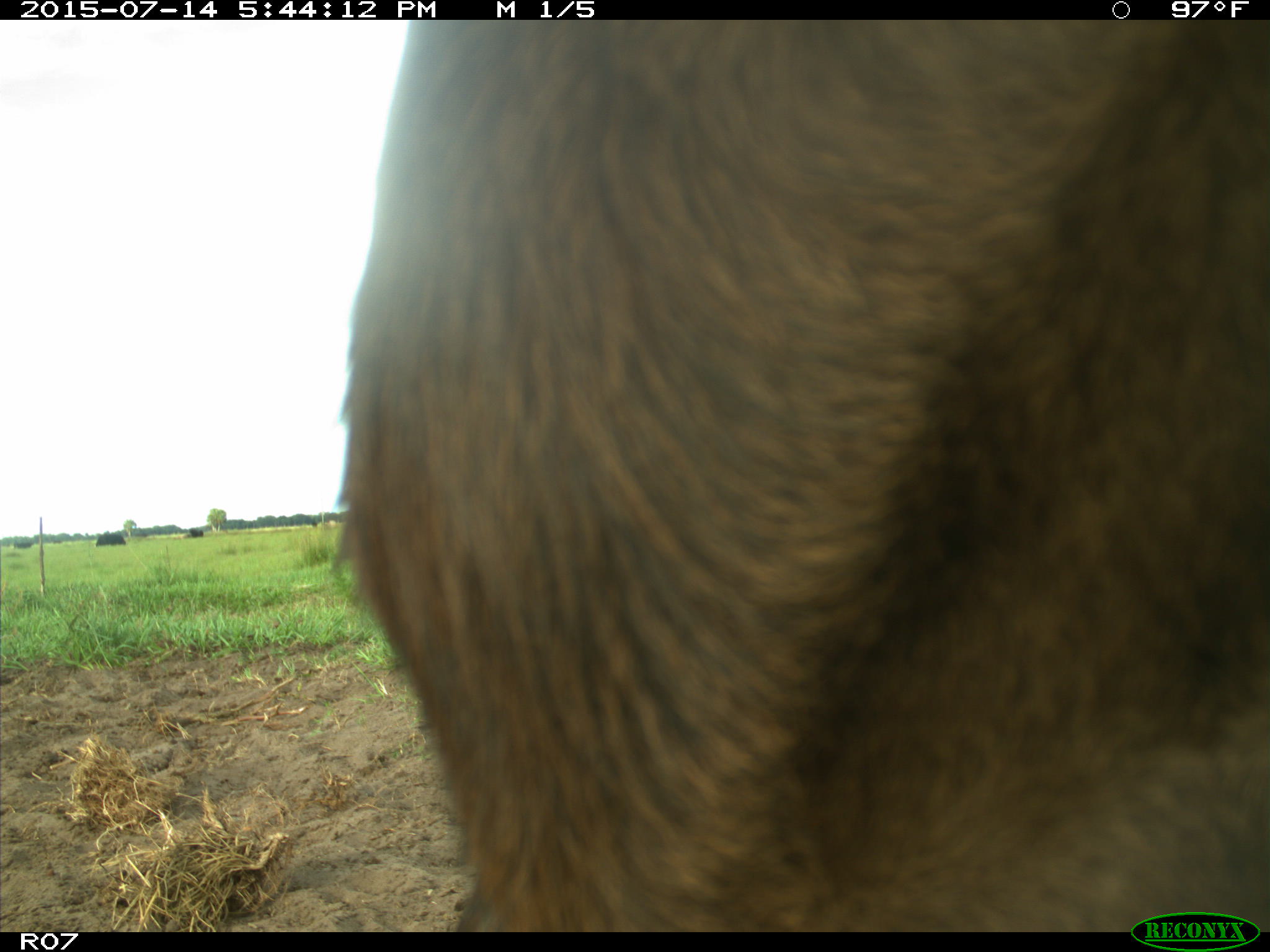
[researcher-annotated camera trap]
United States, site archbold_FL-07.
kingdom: Animalia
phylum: Chordata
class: Mammalia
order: Artiodactyla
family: Bovidae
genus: Bos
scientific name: Bos taurus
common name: domestic cow